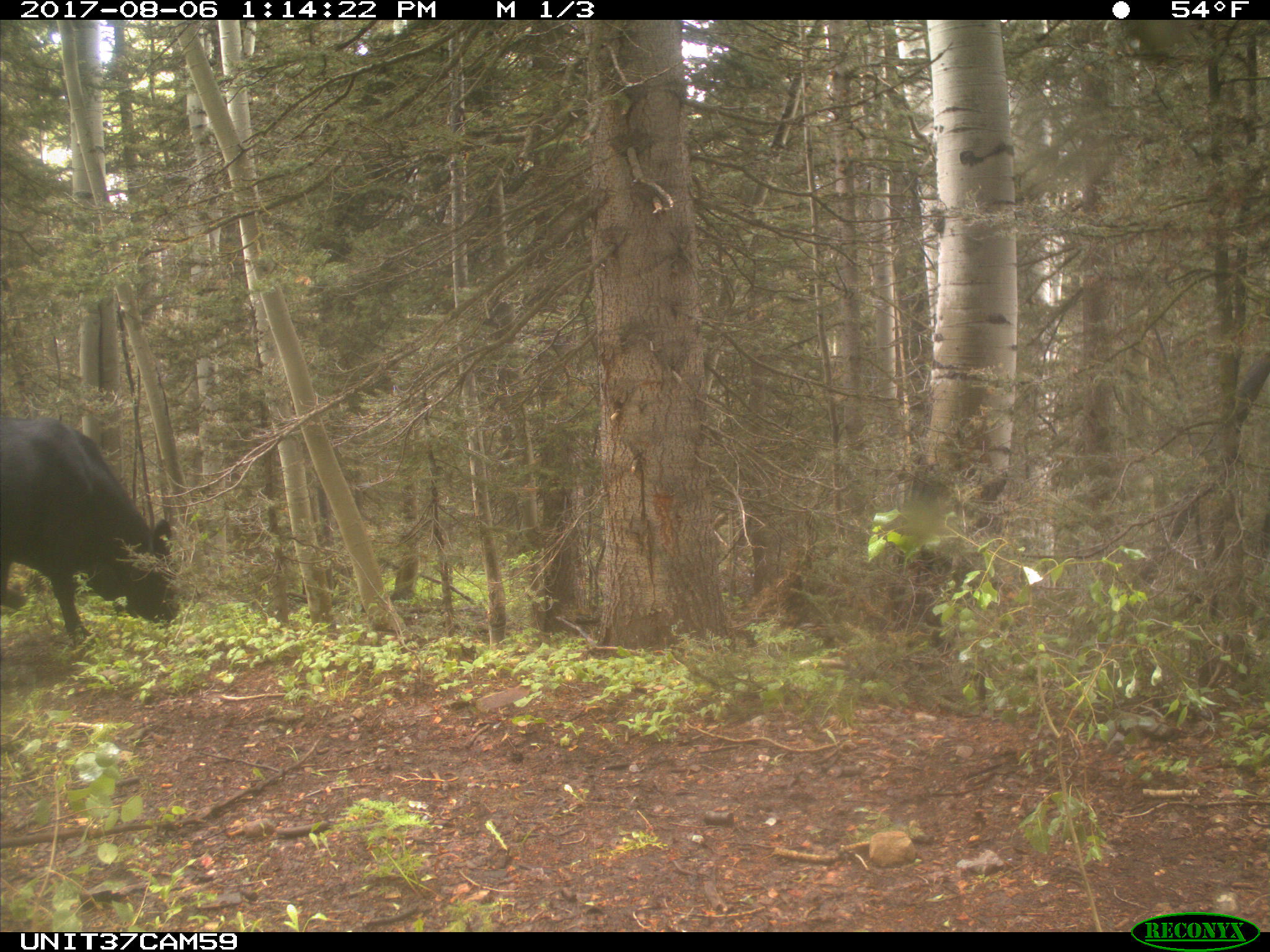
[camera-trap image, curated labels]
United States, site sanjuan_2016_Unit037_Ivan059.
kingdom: Animalia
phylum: Chordata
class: Mammalia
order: Artiodactyla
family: Bovidae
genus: Bos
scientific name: Bos taurus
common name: domestic cow